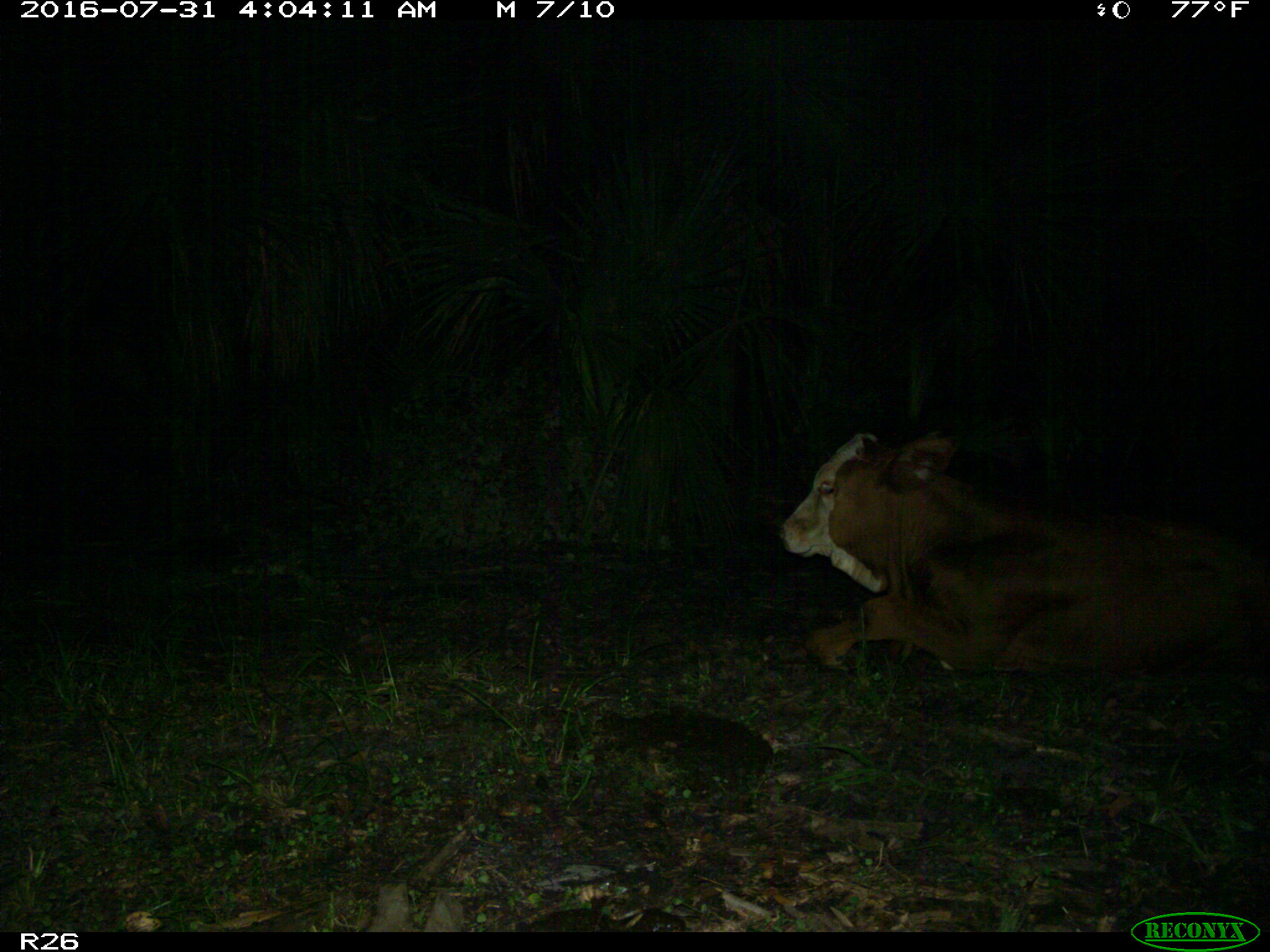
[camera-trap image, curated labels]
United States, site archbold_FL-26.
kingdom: Animalia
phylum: Chordata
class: Mammalia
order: Artiodactyla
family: Bovidae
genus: Bos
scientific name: Bos taurus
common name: domestic cow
Bos taurus (domestic cow).